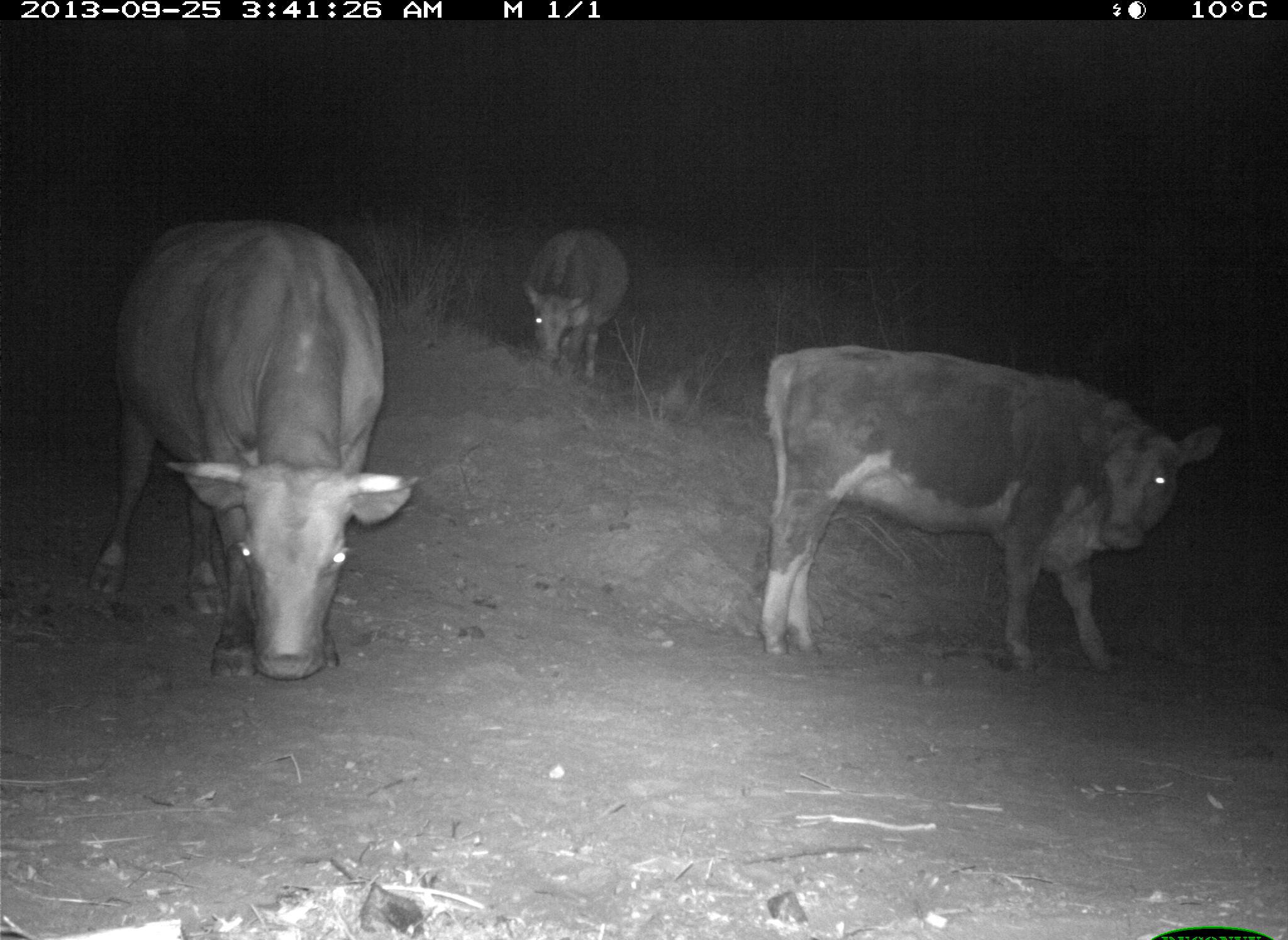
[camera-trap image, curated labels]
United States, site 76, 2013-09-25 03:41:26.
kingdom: Animalia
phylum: Chordata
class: Mammalia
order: Artiodactyla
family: Bovidae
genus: Bos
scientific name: Bos taurus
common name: cow